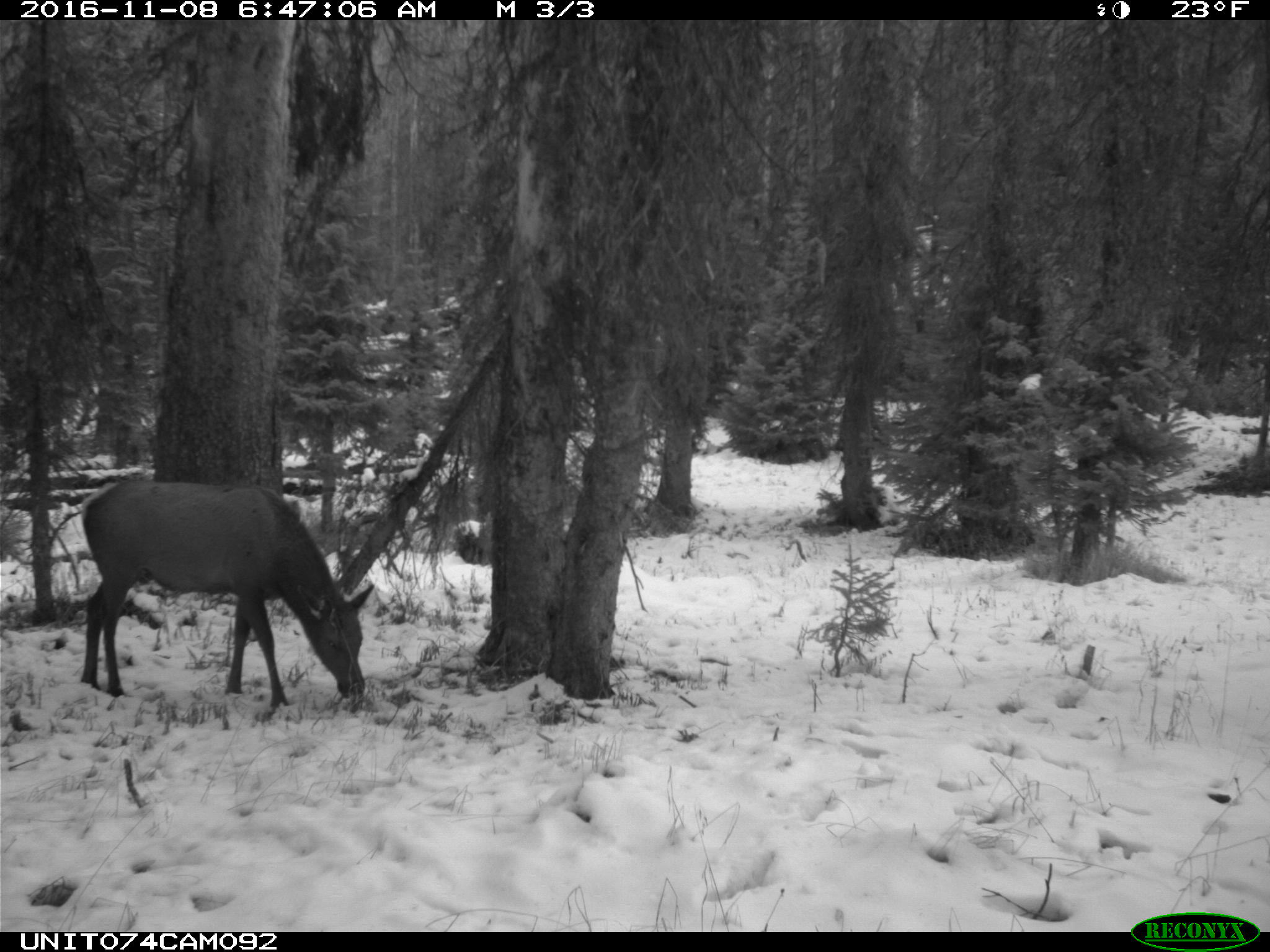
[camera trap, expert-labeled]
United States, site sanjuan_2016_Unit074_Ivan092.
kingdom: Animalia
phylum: Chordata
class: Mammalia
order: Artiodactyla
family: Cervidae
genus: Cervus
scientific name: Cervus elaphus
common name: red deer